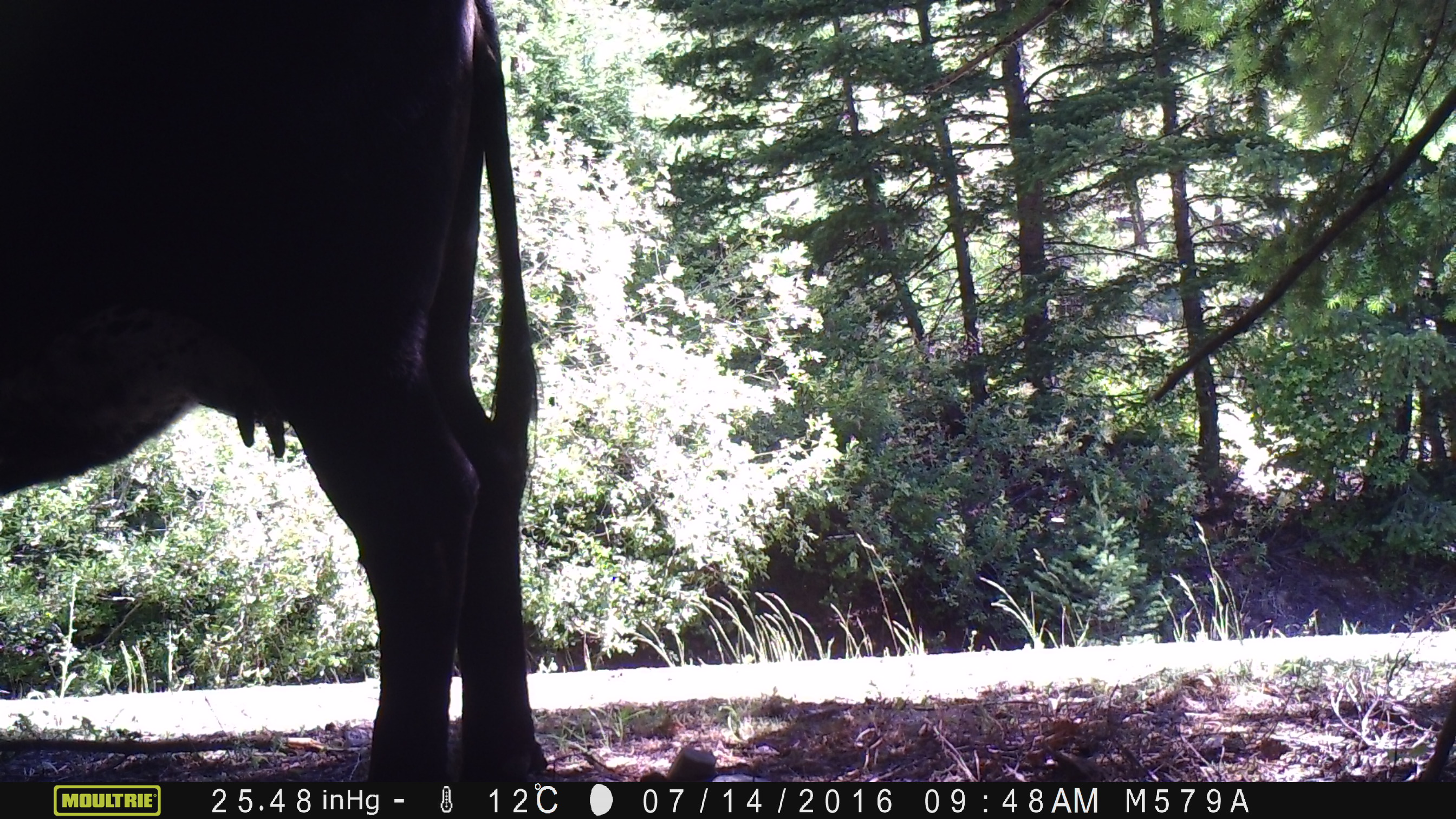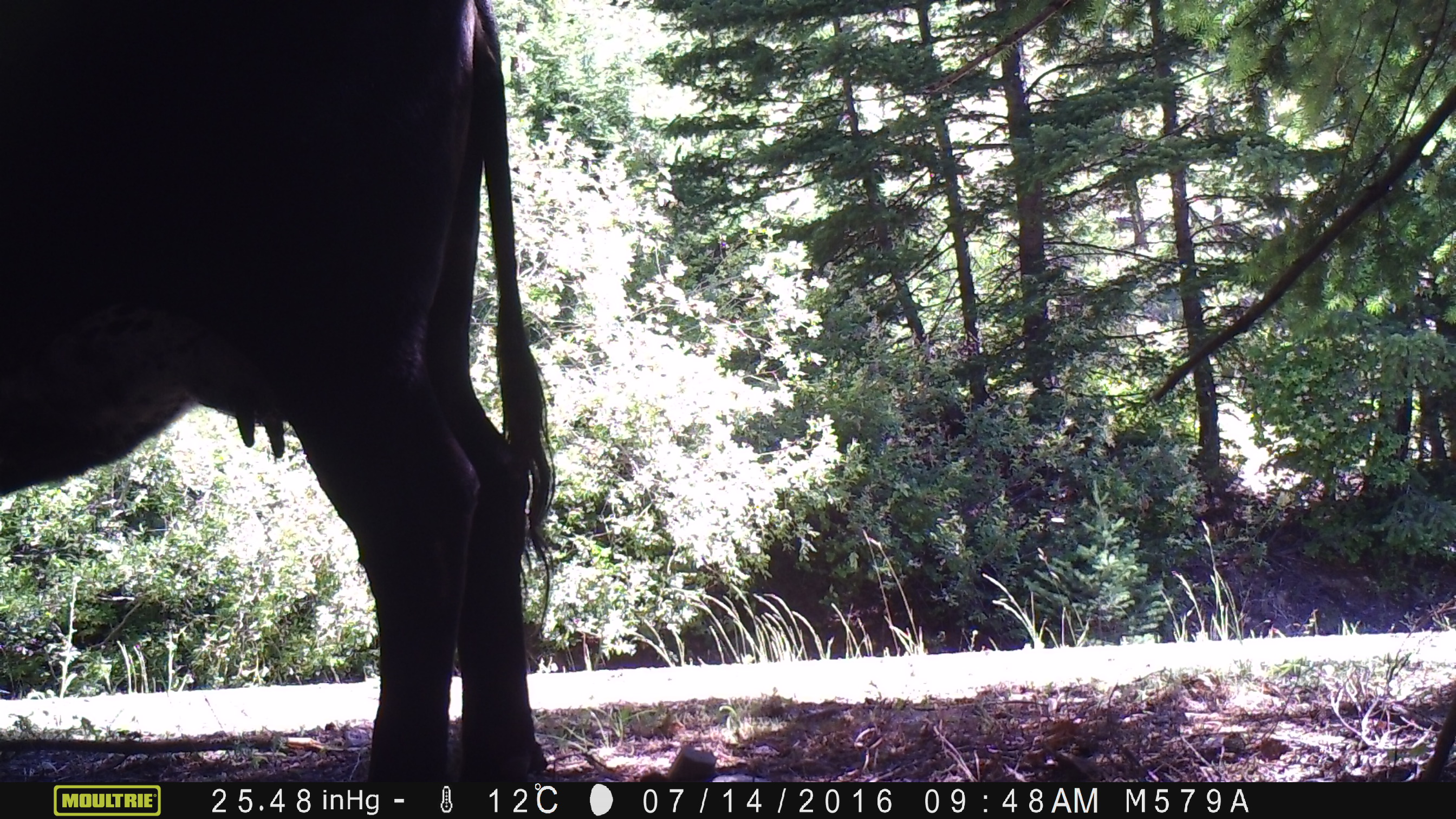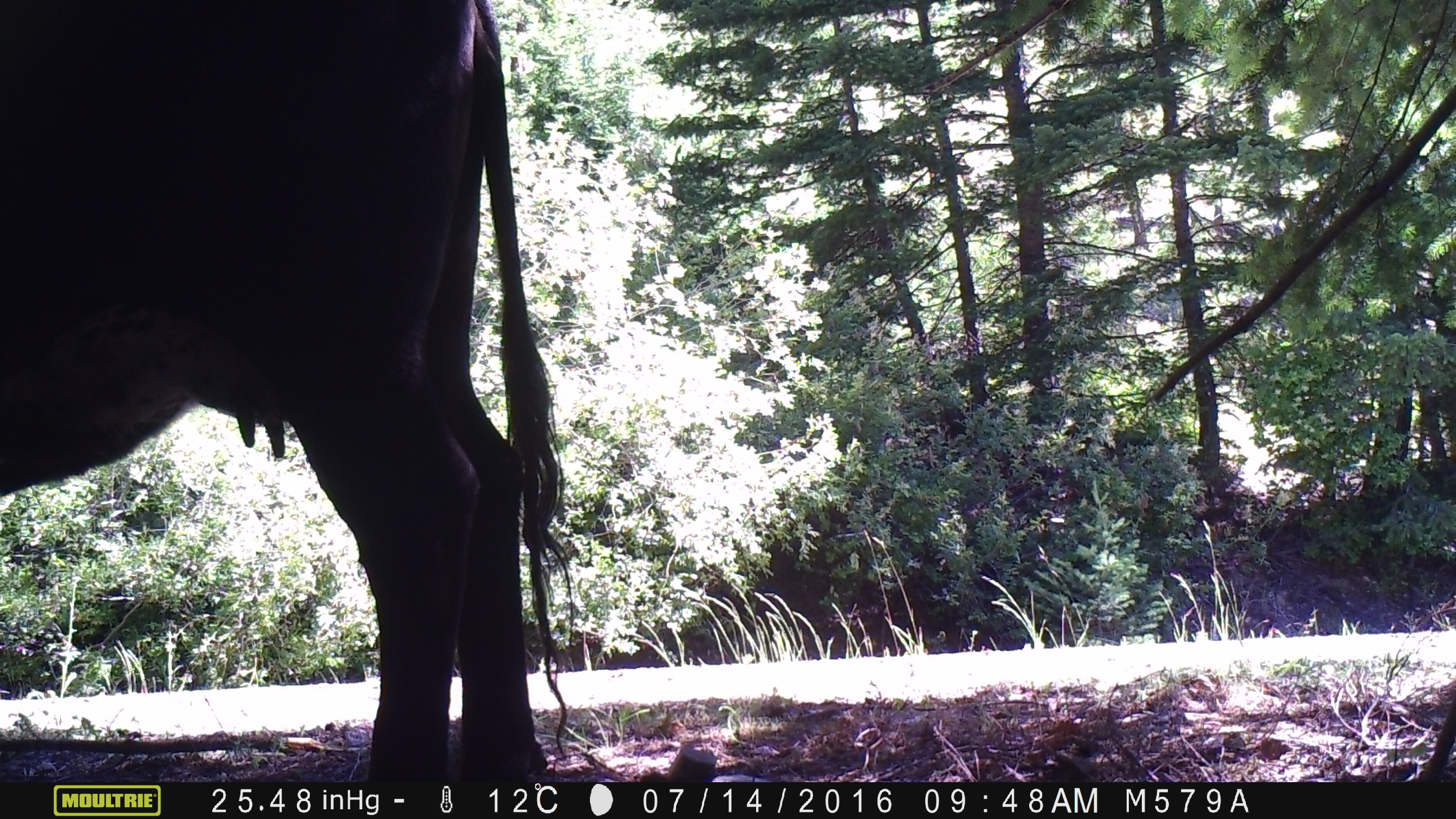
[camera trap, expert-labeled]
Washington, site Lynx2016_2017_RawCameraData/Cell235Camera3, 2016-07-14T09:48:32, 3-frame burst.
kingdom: Animalia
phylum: Chordata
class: Mammalia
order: Artiodactyla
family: Bovidae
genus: Bos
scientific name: Bos taurus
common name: domestic cattle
Domestic cattle (Bos taurus). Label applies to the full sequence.